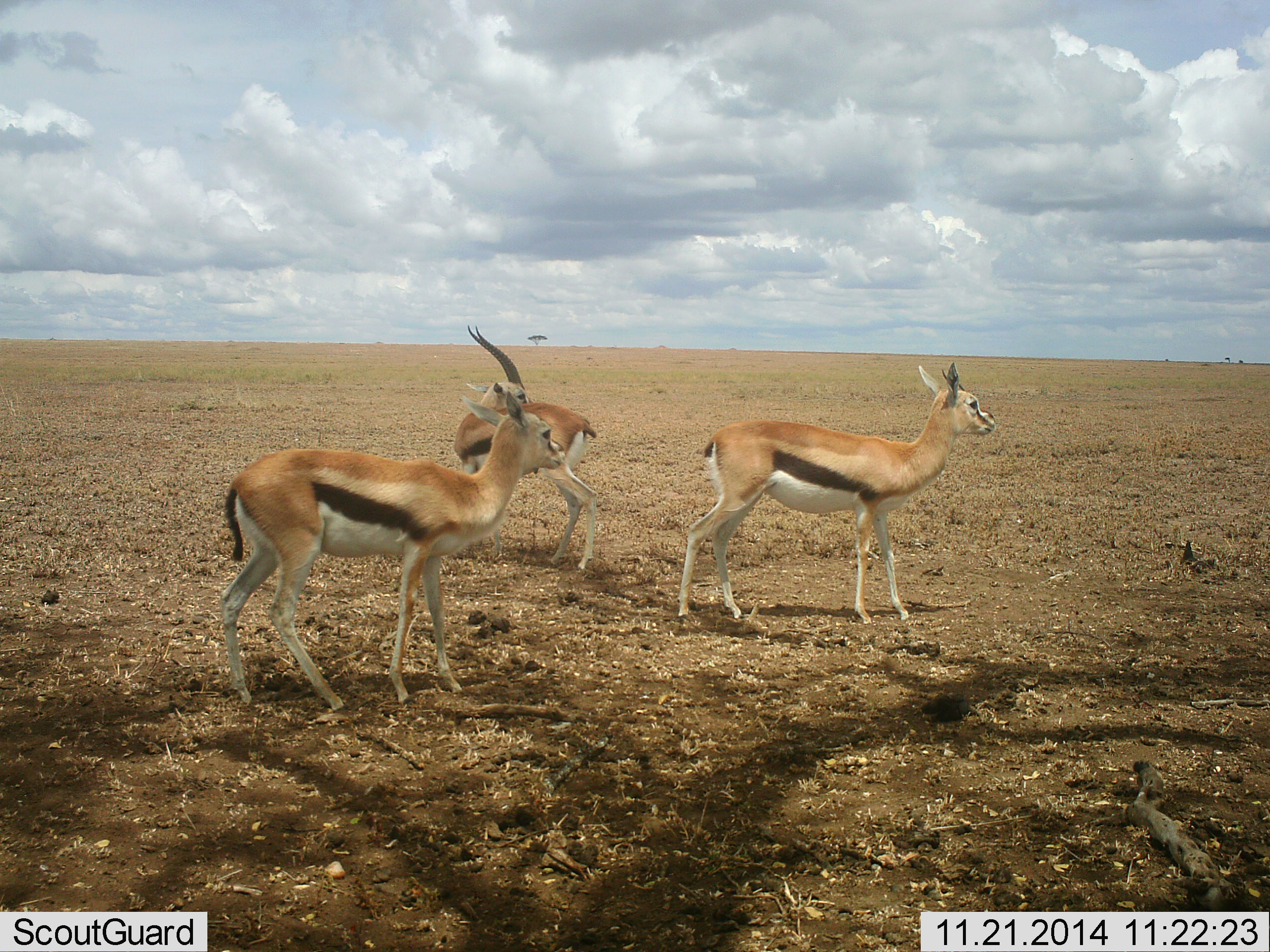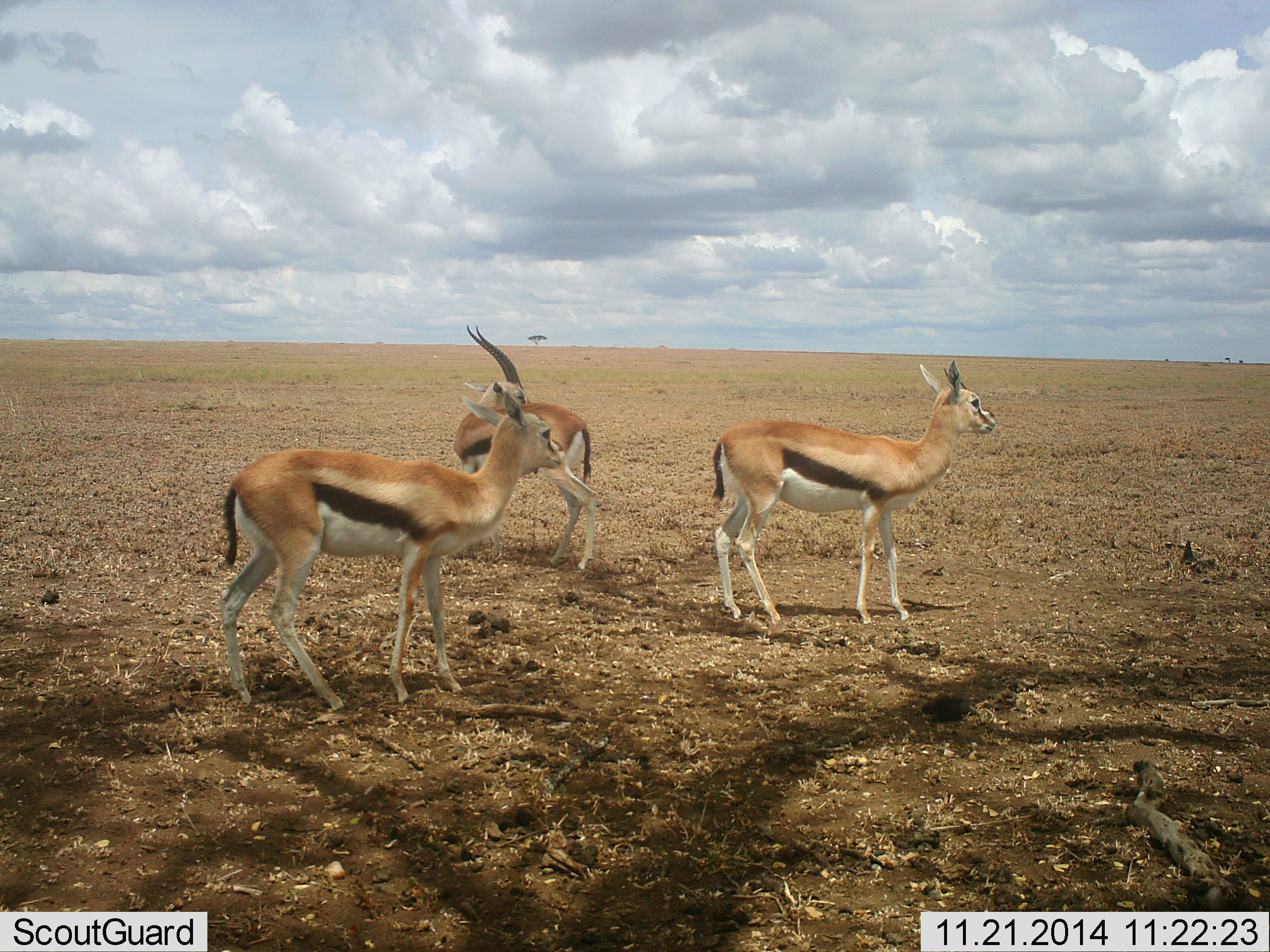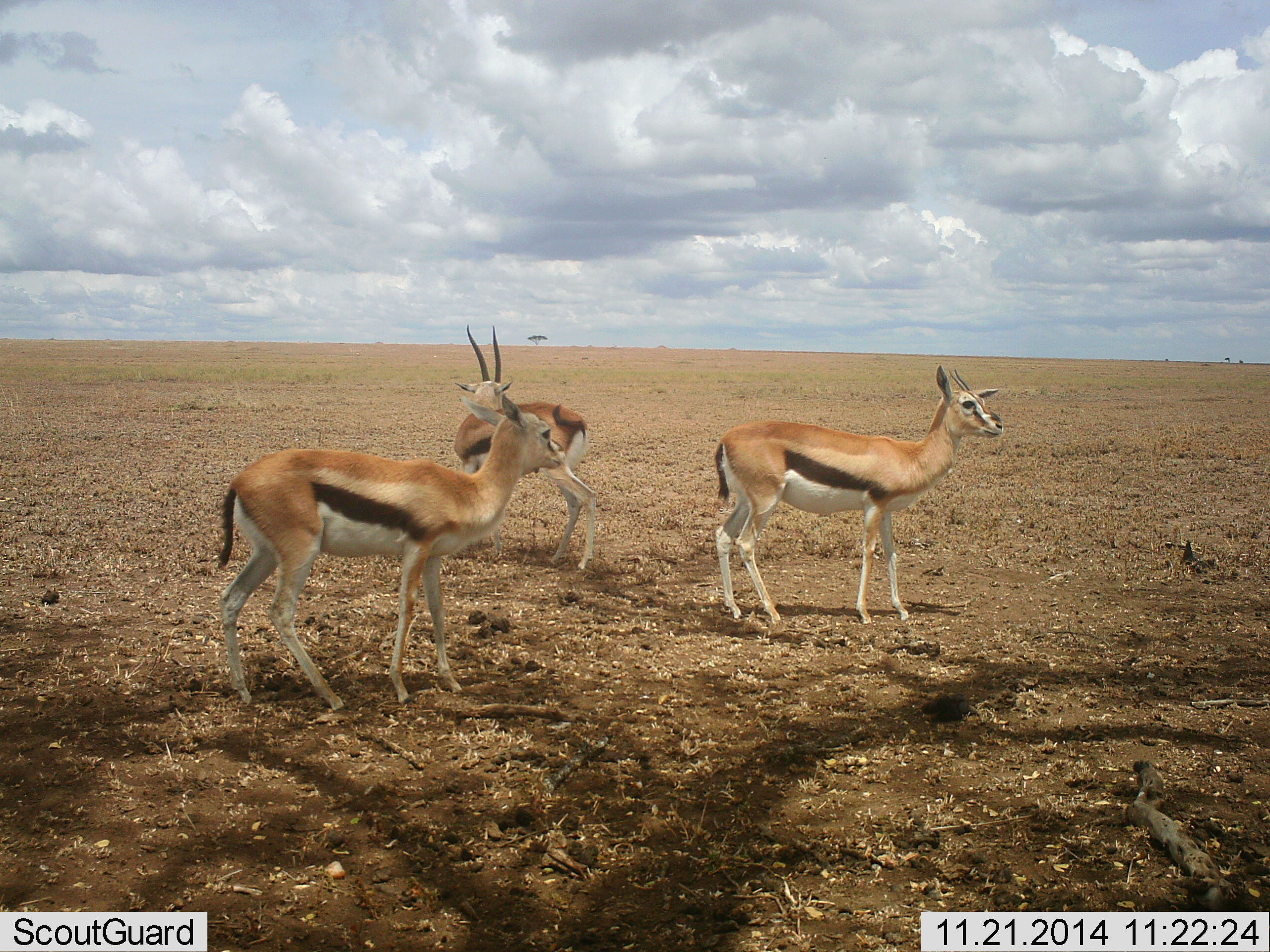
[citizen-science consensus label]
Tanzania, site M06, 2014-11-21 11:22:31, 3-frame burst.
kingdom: Animalia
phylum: Chordata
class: Mammalia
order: Artiodactyla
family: Bovidae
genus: Eudorcas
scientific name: Eudorcas thomsonii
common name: thomson's gazelle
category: gazellethomsons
Gazellethomsons (thomson's gazelle) (Eudorcas thomsonii), count 3. Behavior (volunteer vote fractions): standing 91%, resting 0%, moving 18%, interacting 0%. Young present (vote fraction): 0%. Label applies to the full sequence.